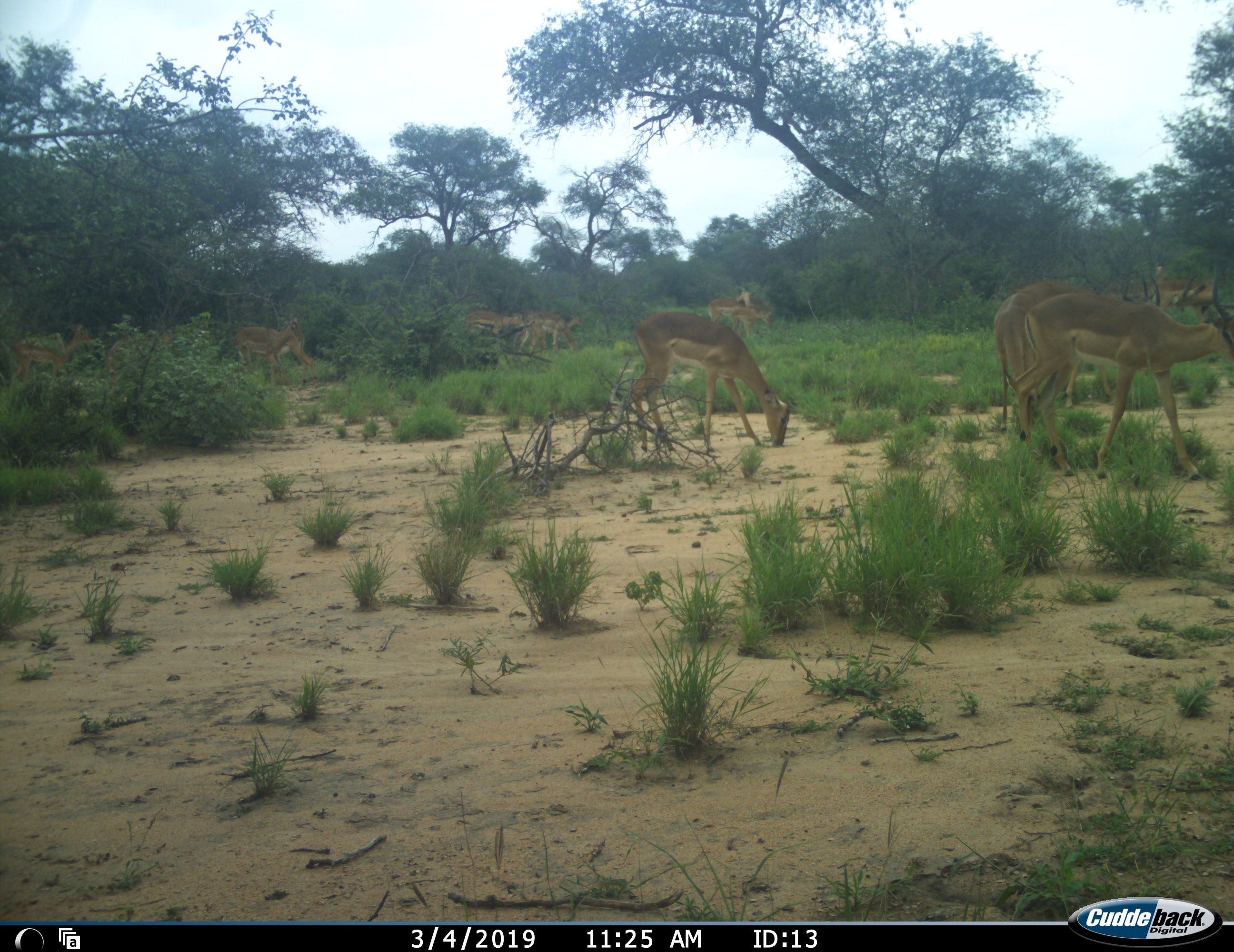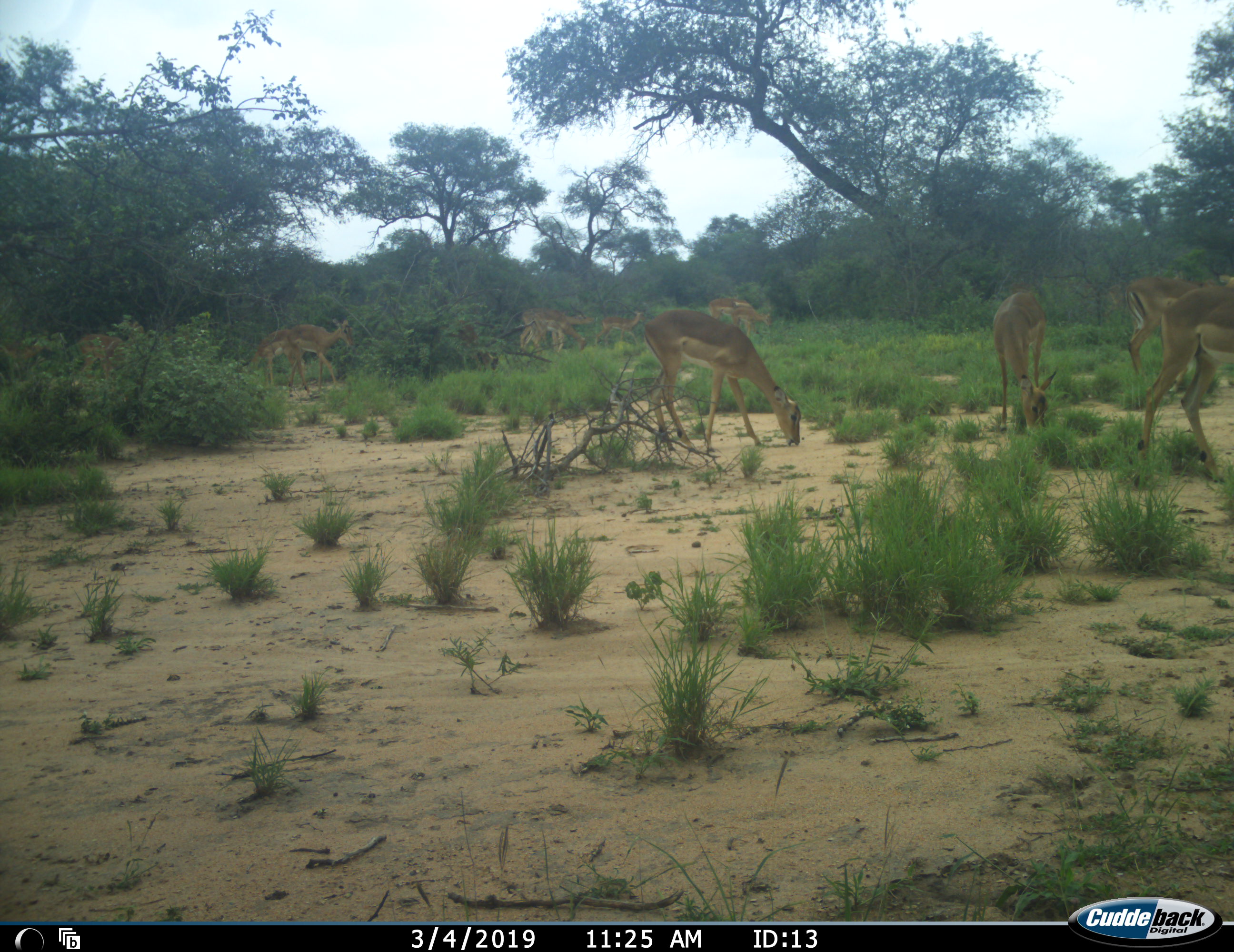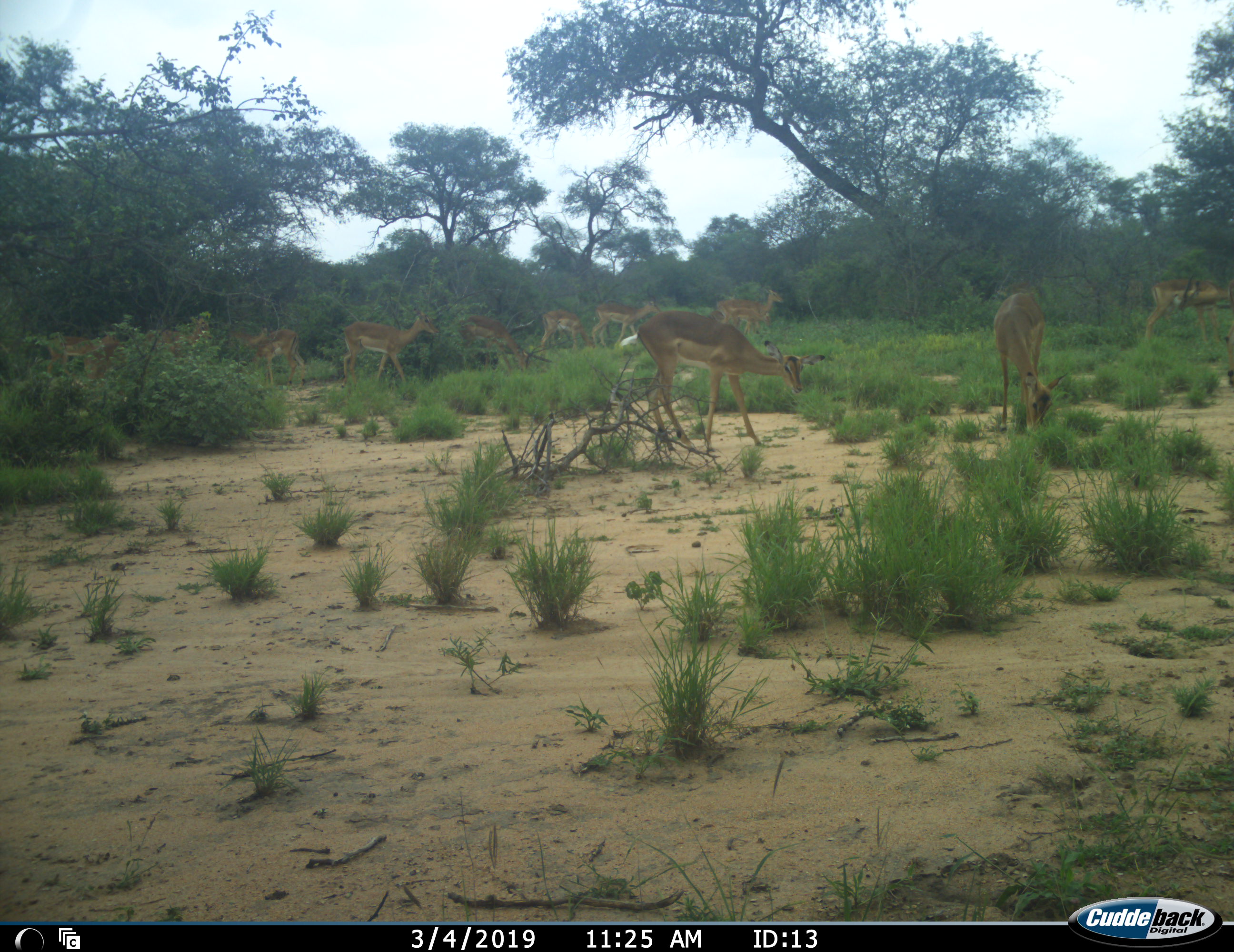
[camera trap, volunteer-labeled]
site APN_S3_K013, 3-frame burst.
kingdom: Animalia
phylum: Chordata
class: Mammalia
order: Artiodactyla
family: Bovidae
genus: Aepyceros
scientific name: Aepyceros melampus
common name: impala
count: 11-50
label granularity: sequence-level